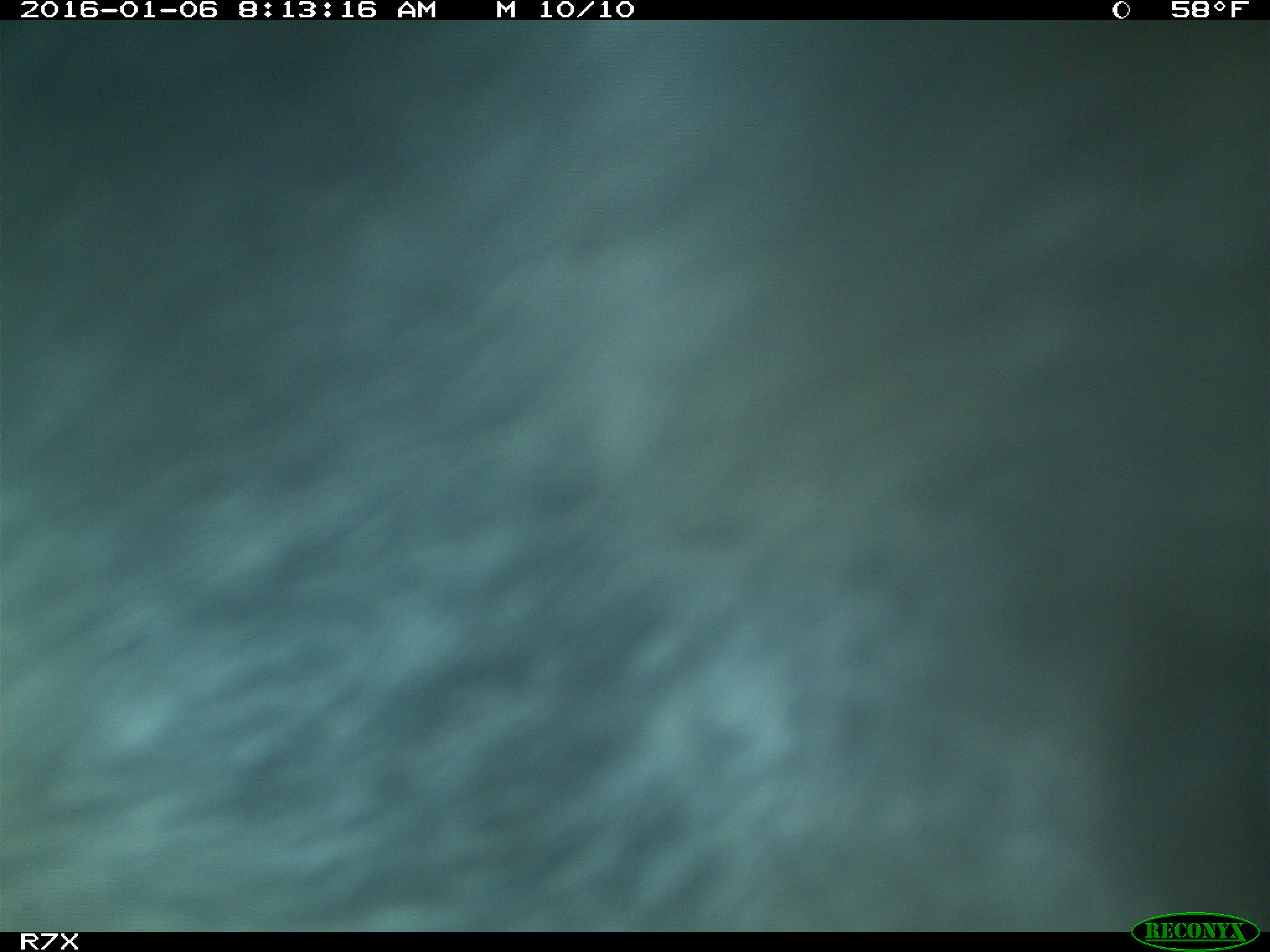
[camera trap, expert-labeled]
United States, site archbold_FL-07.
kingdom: Animalia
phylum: Chordata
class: Mammalia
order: Artiodactyla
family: Bovidae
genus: Bos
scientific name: Bos taurus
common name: domestic cow